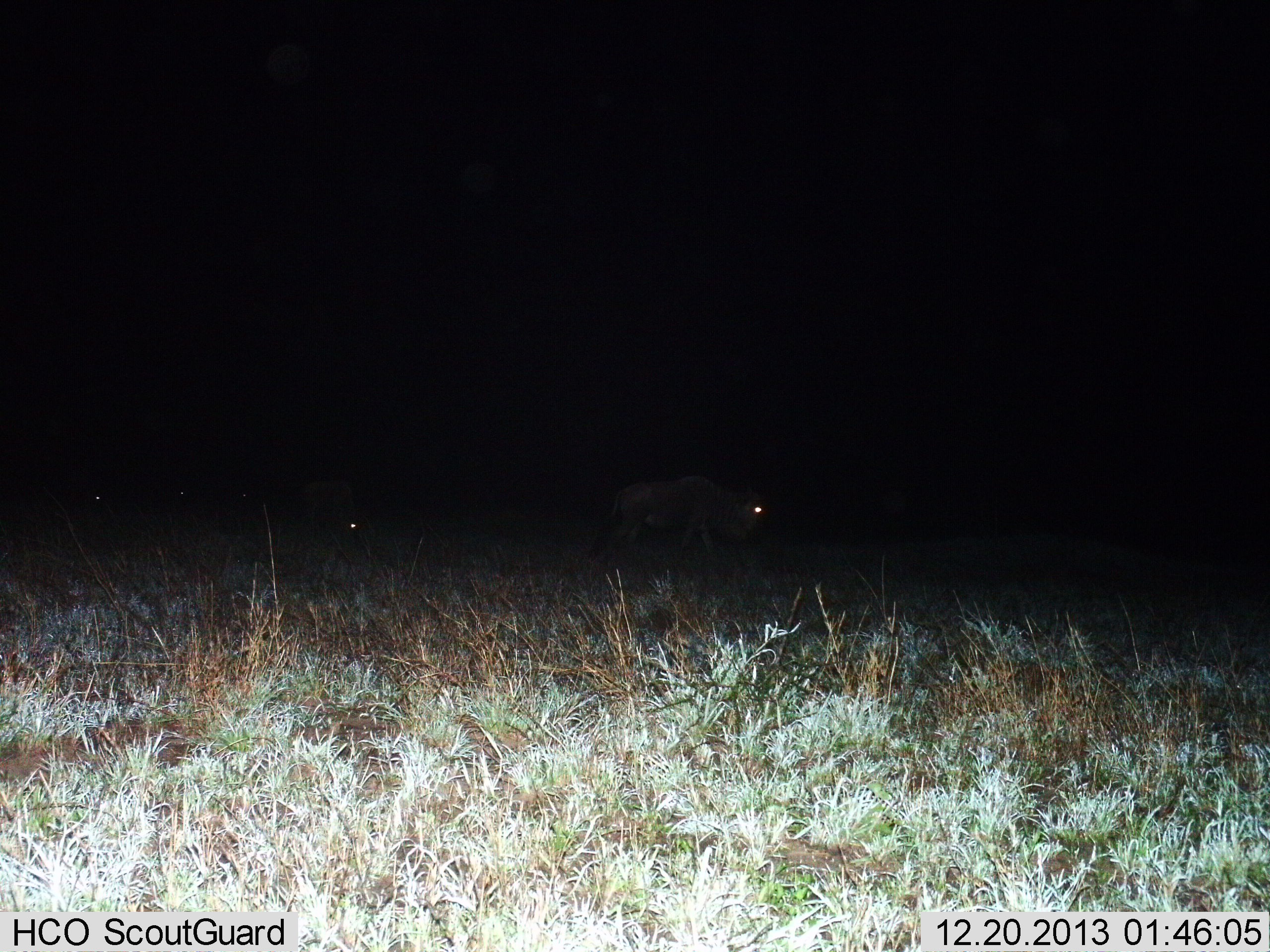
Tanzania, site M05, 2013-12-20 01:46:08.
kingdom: Animalia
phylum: Chordata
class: Mammalia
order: Artiodactyla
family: Bovidae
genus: Connochaetes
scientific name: Connochaetes taurinus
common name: blue wildebeest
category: wildebeest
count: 3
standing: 50%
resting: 10%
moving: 70%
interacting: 0%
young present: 0%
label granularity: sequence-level